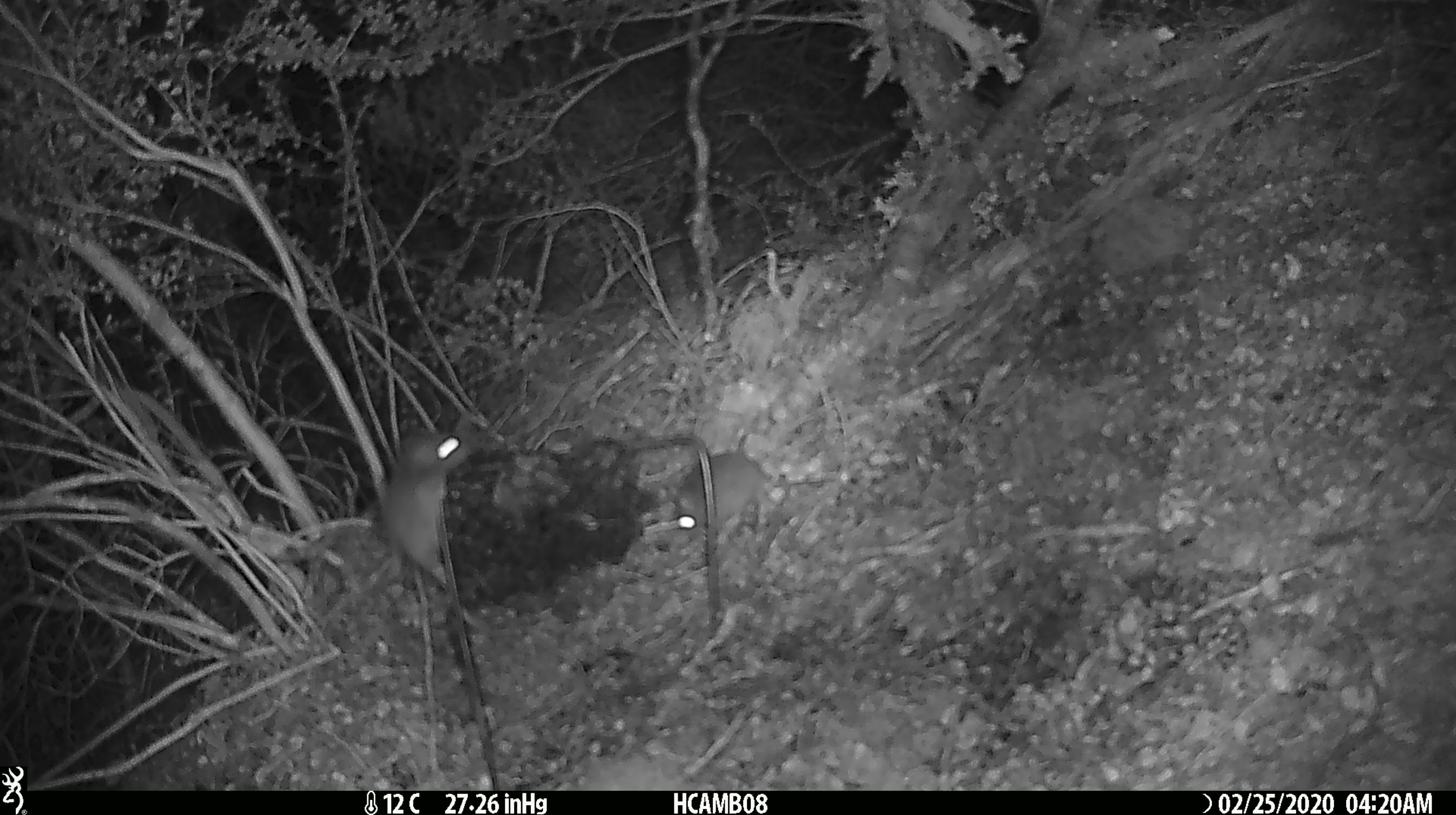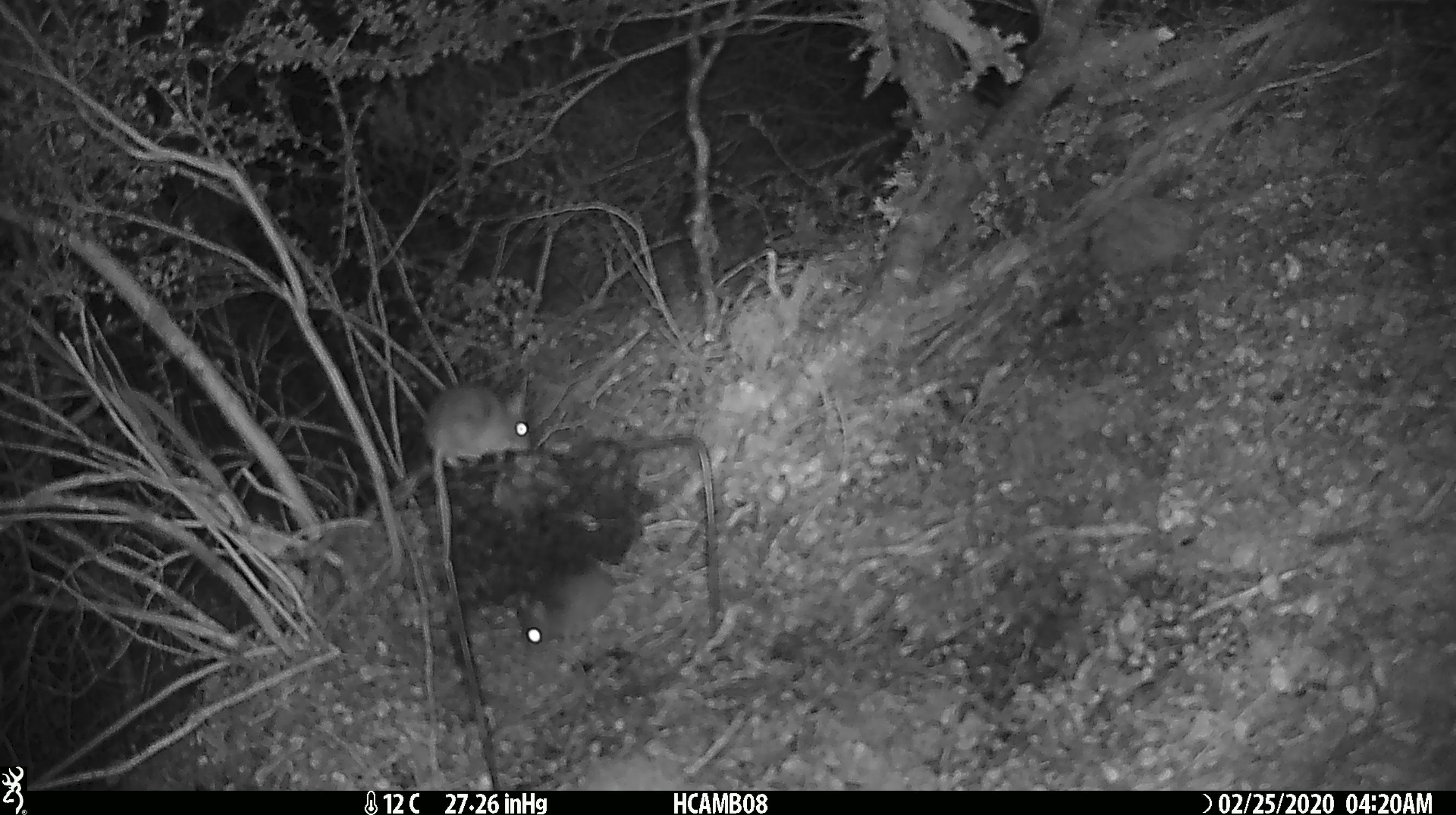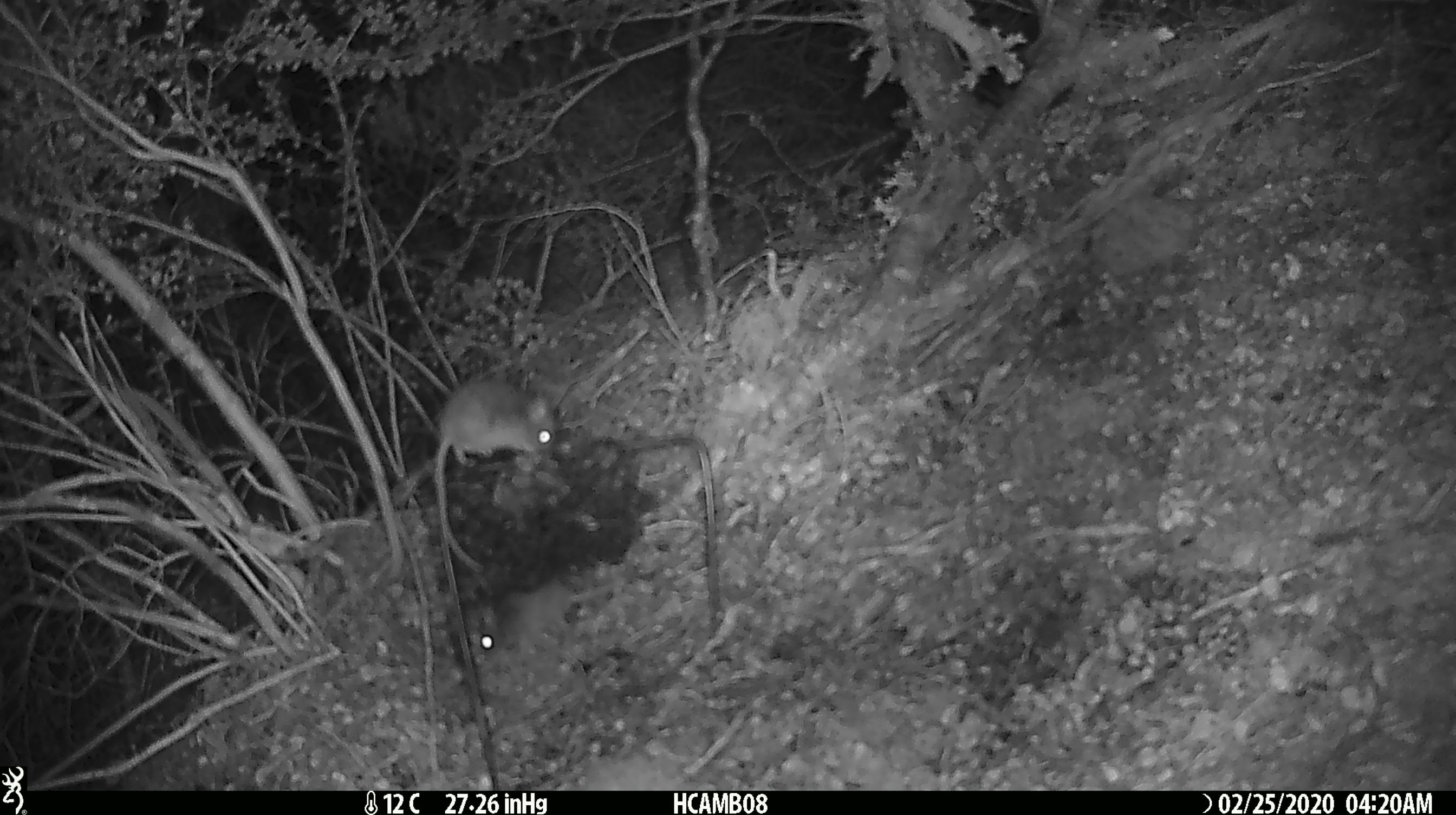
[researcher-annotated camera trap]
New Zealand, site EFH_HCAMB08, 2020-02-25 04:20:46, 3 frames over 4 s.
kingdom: Animalia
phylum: Chordata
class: Mammalia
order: Rodentia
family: Muridae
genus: Mus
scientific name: Mus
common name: mouse